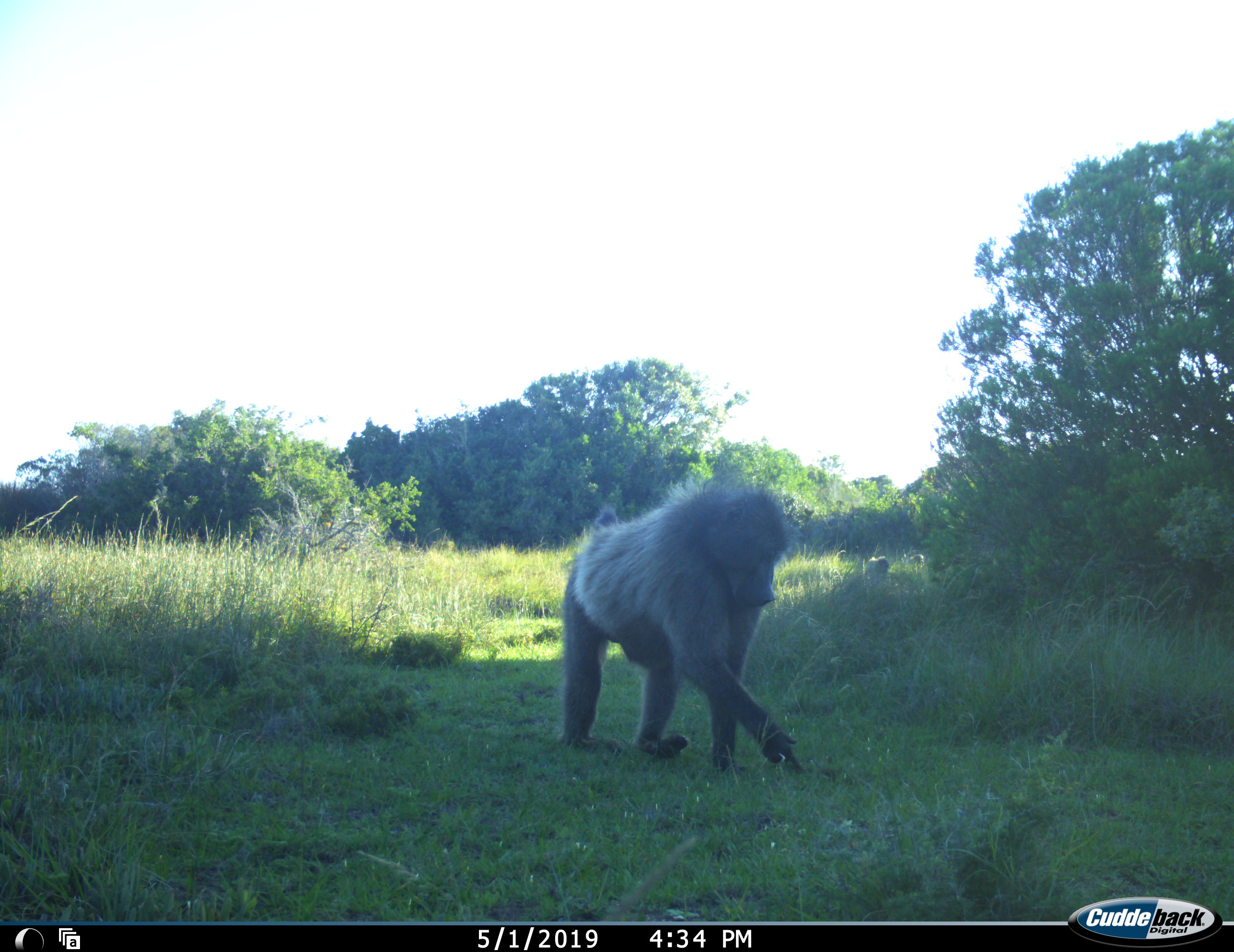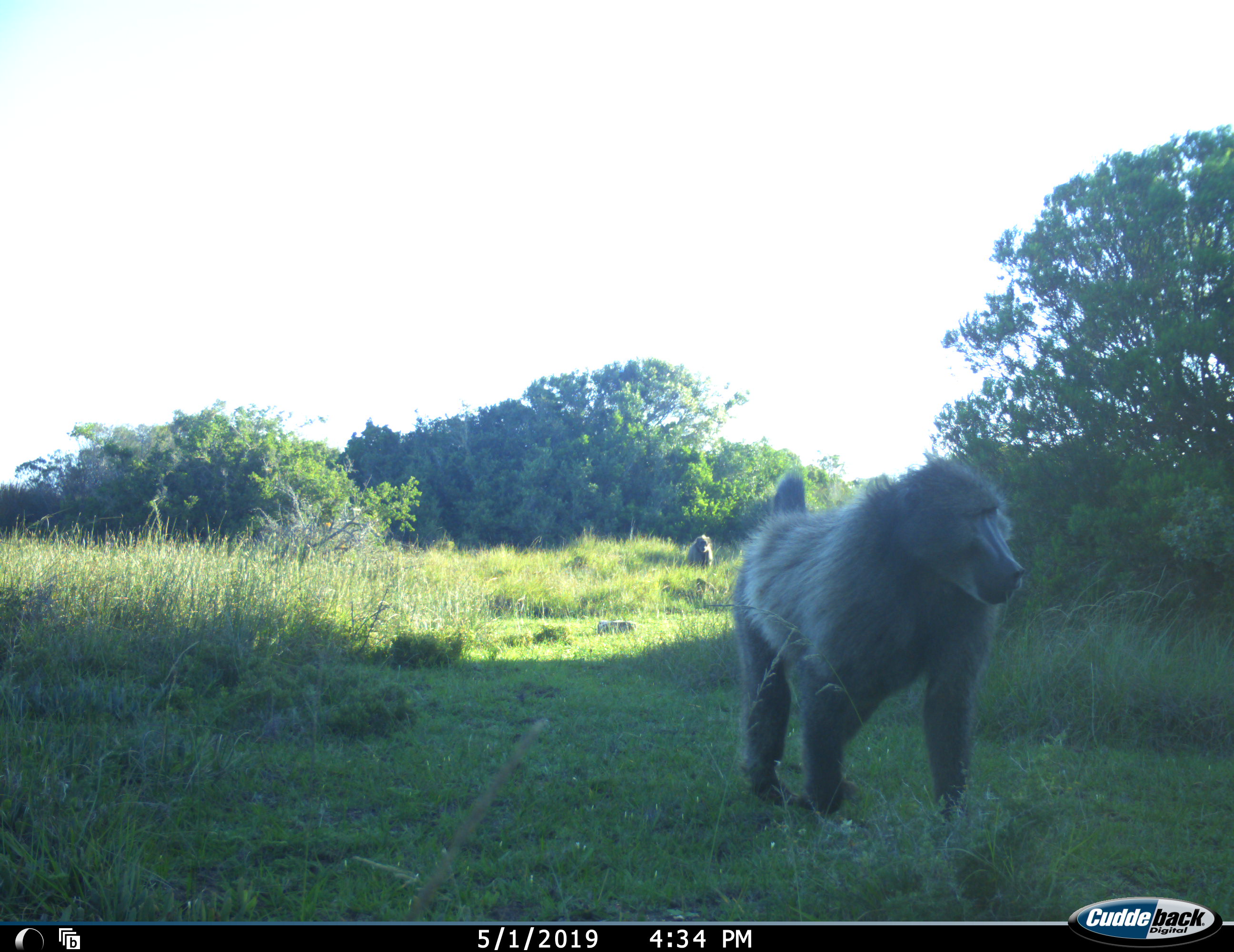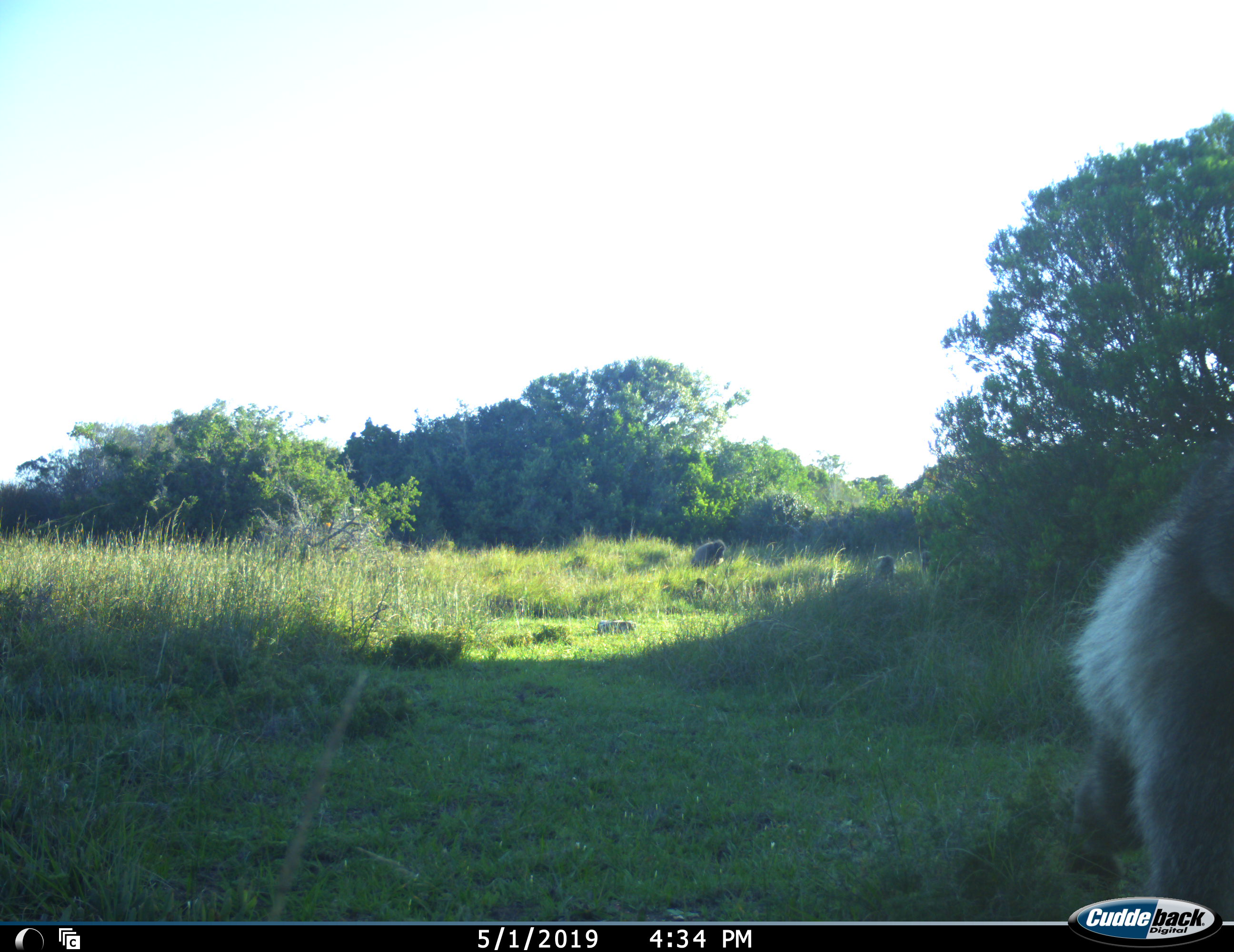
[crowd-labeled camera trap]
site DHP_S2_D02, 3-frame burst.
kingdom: Animalia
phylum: Chordata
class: Mammalia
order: Primates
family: Cercopithecidae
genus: Papio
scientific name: Papio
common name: baboon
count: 4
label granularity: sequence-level